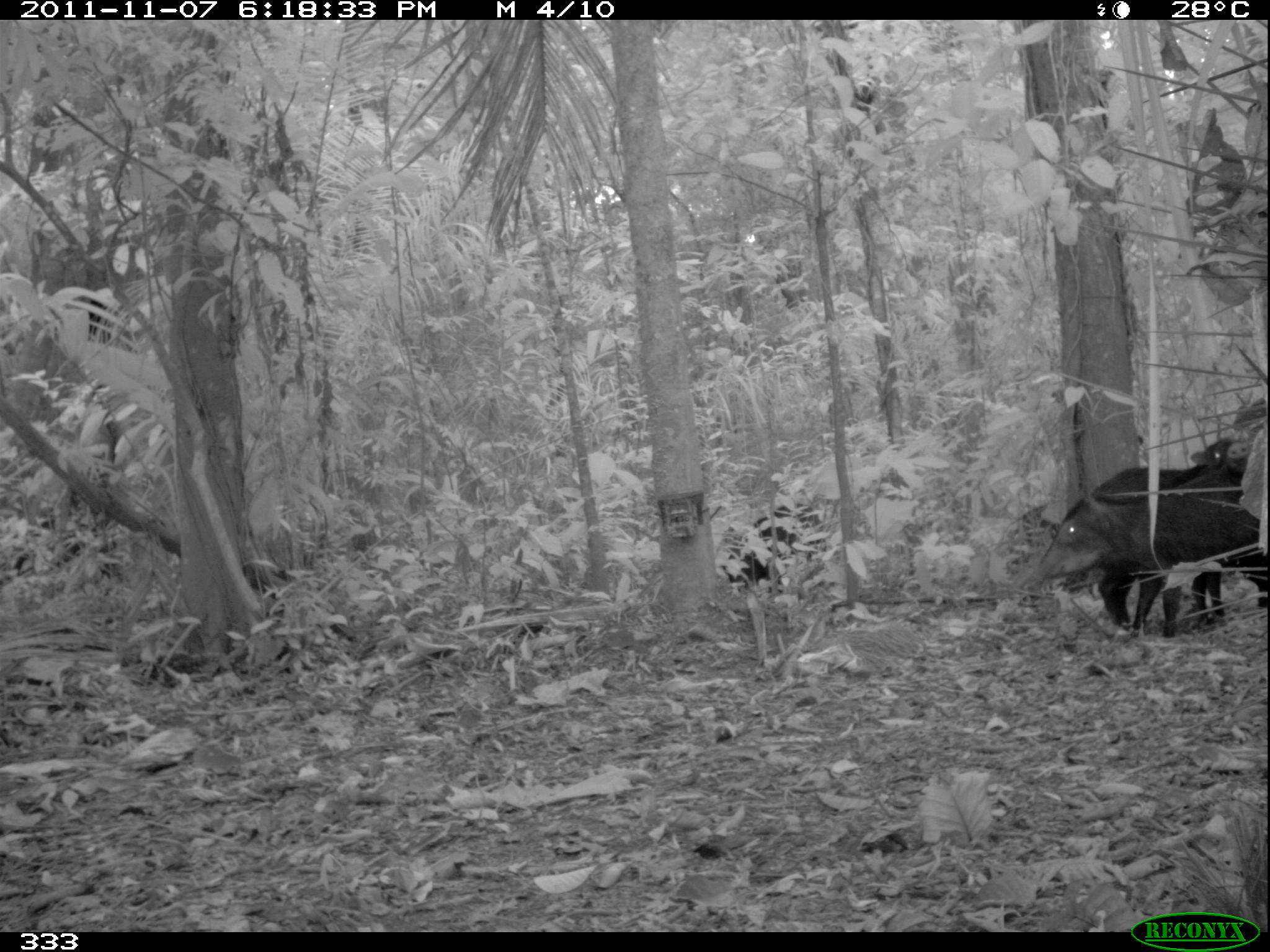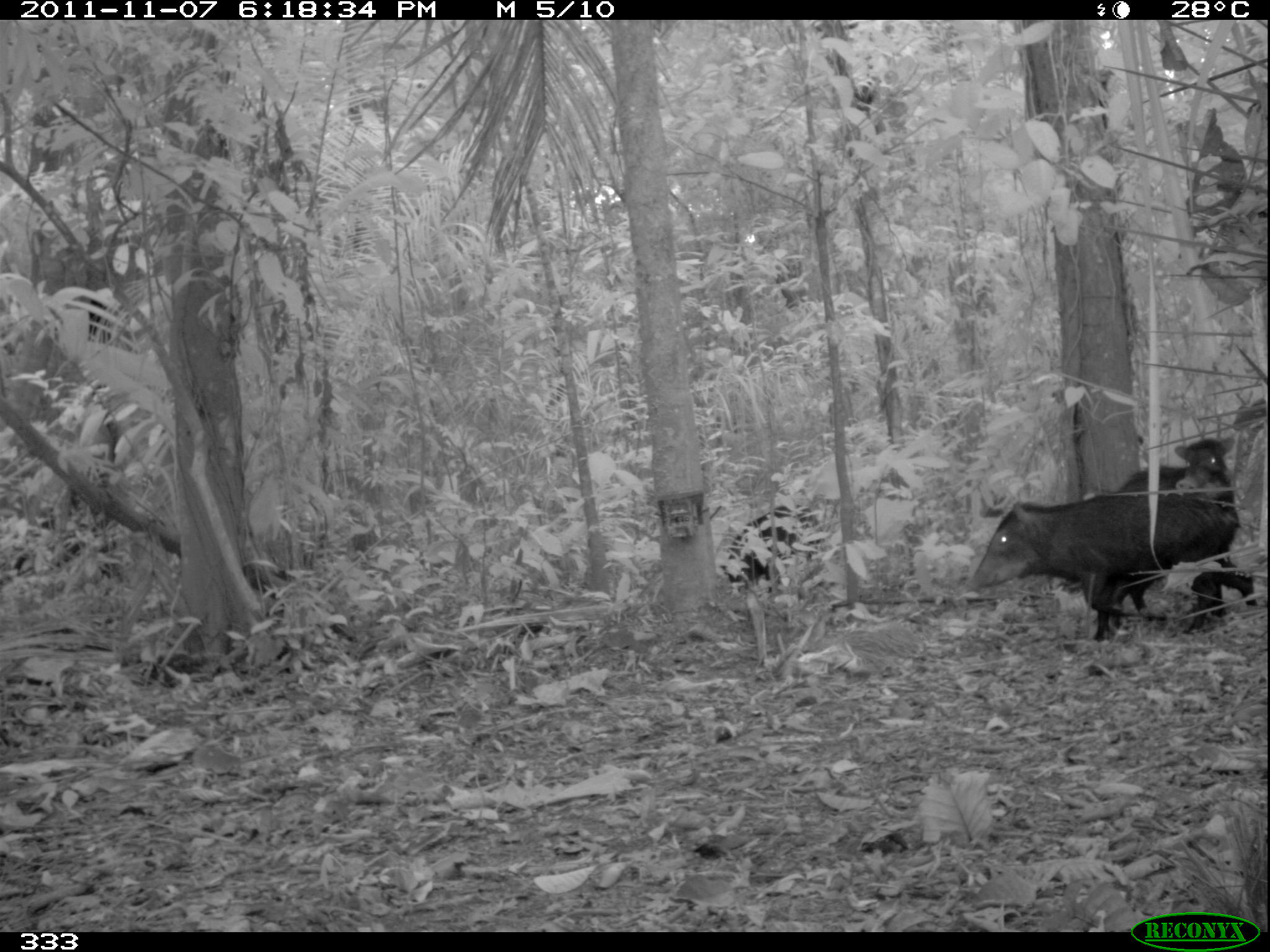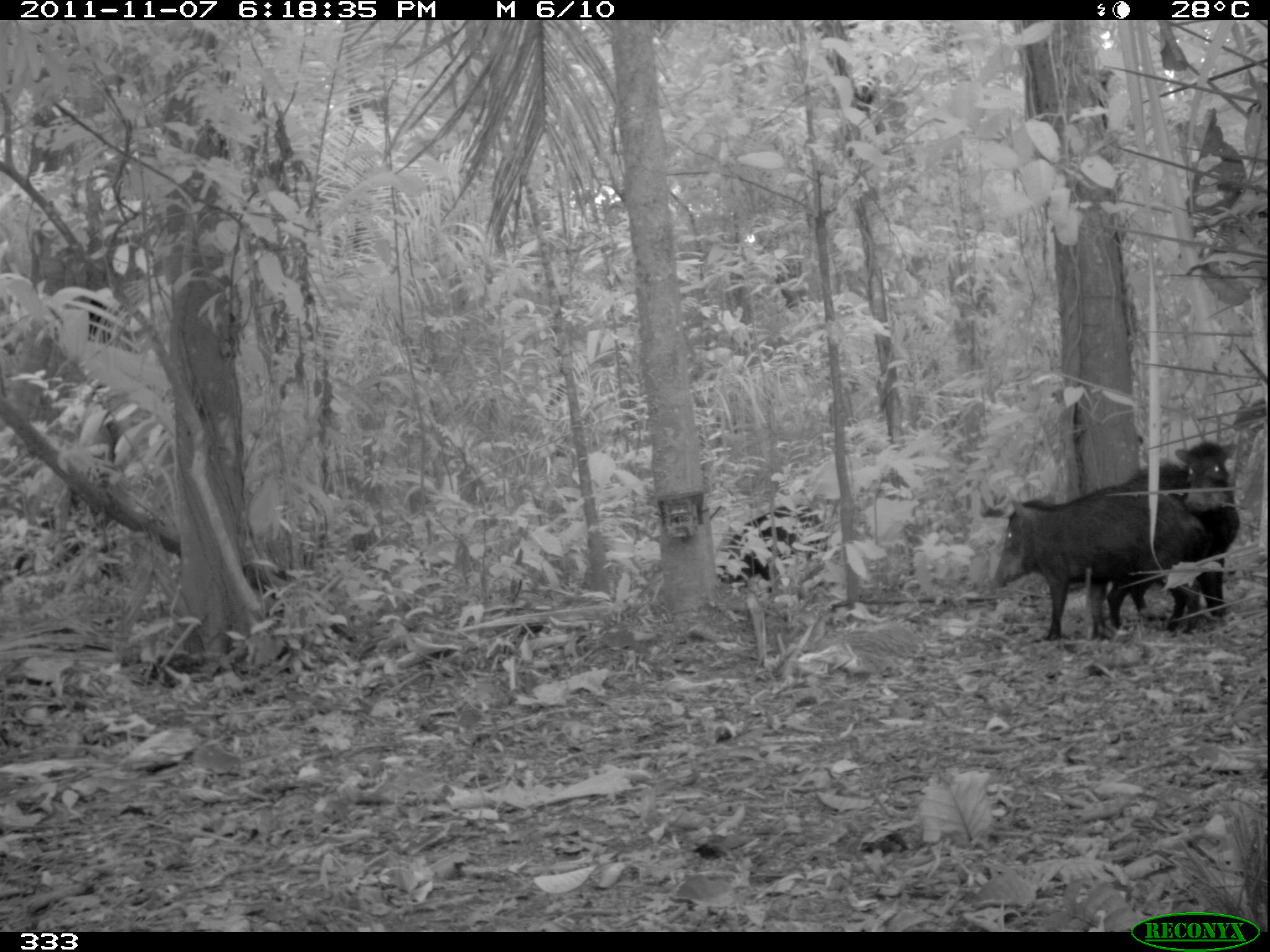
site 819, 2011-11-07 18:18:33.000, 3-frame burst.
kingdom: Animalia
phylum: Chordata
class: Mammalia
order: Artiodactyla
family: Tayassuidae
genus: Tayassu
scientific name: Tayassu pecari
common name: white-lipped peccary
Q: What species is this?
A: Tayassu pecari (white-lipped peccary).